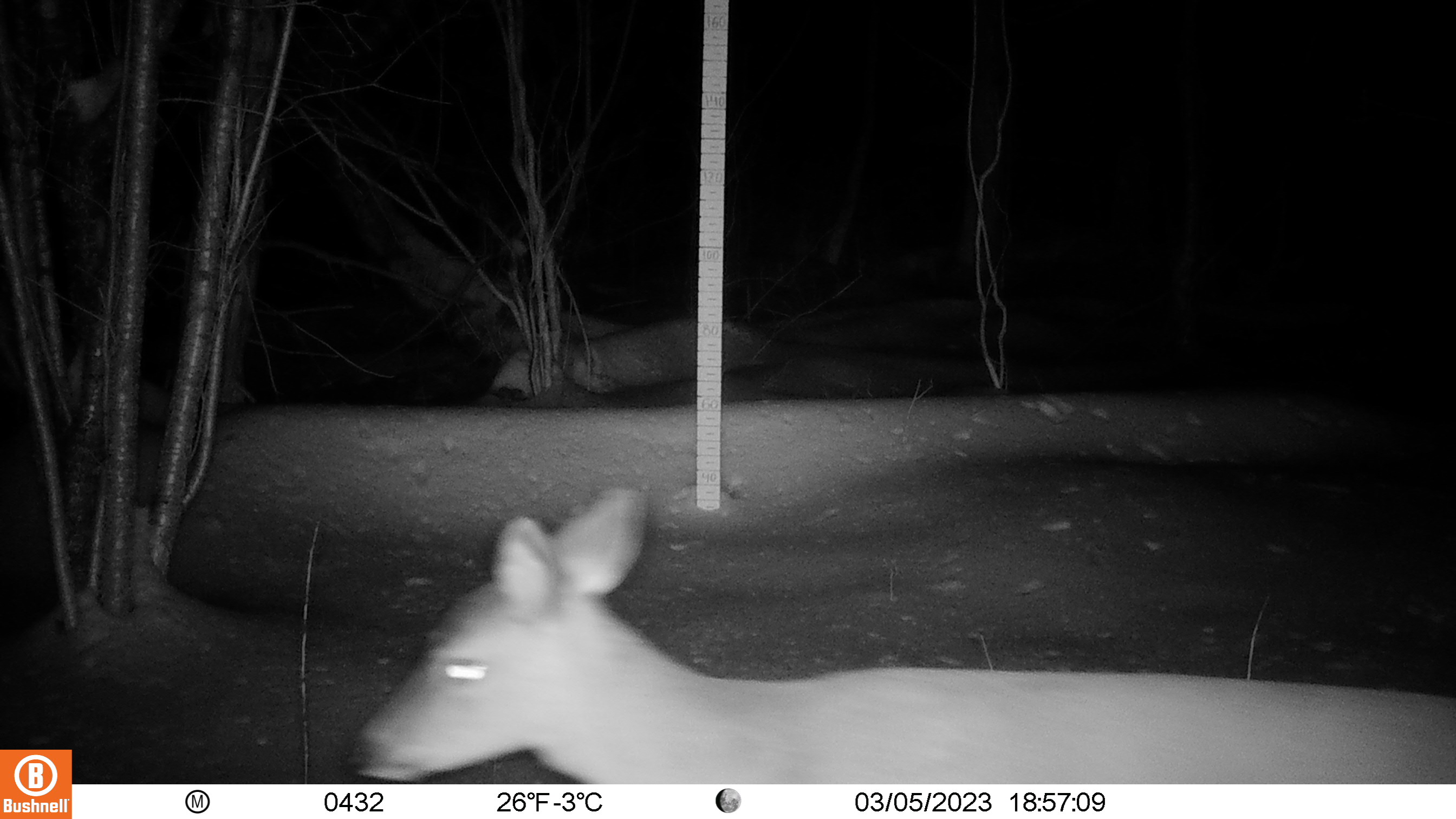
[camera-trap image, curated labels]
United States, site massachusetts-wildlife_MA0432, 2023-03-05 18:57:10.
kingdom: Animalia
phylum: Chordata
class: Mammalia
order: Artiodactyla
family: Cervidae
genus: Odocoileus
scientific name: Odocoileus virginianus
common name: white-tailed deer